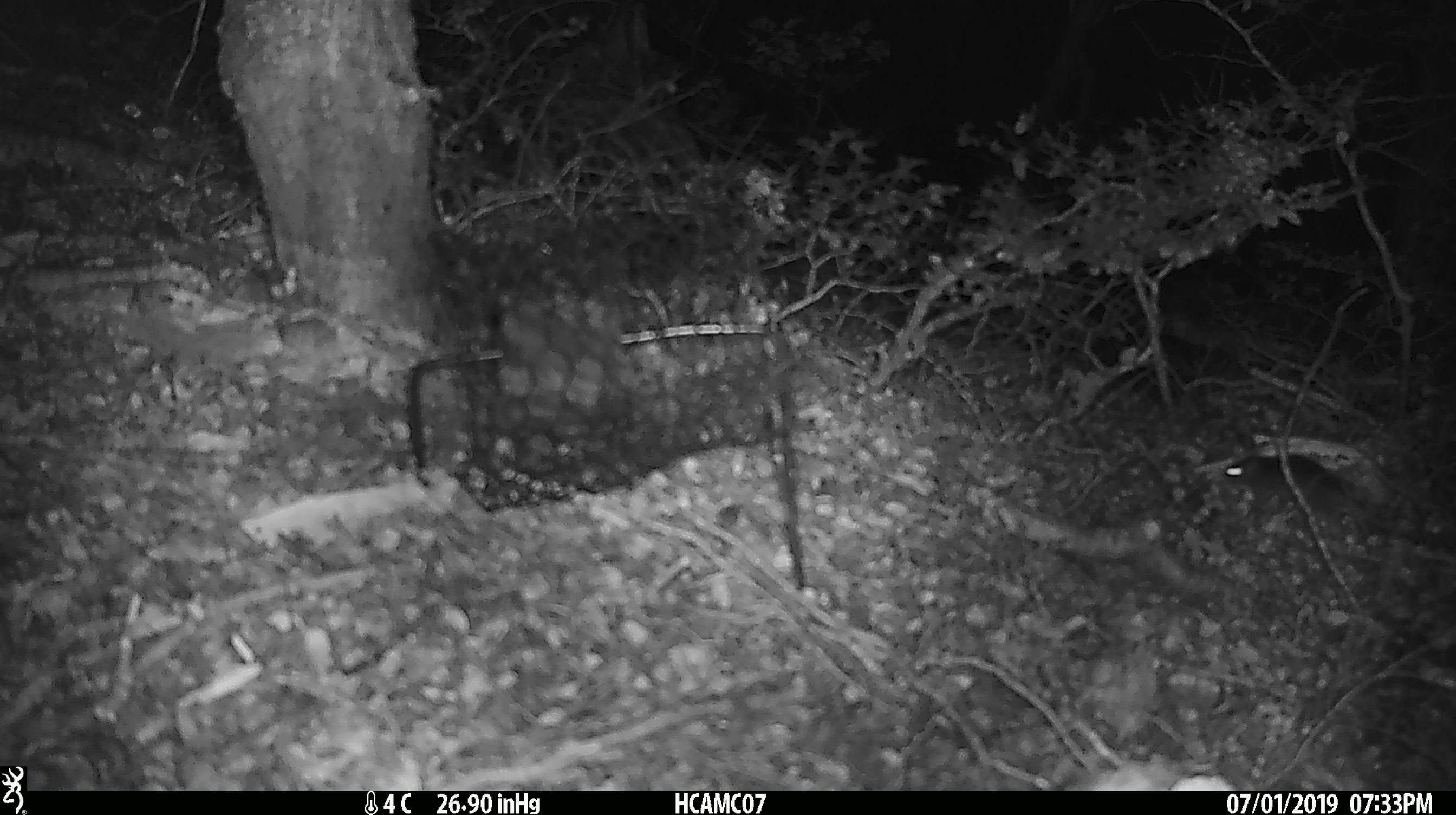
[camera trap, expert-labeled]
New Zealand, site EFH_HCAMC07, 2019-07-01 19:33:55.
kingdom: Animalia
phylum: Chordata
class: Mammalia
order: Rodentia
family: Muridae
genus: Rattus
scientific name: Rattus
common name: rat